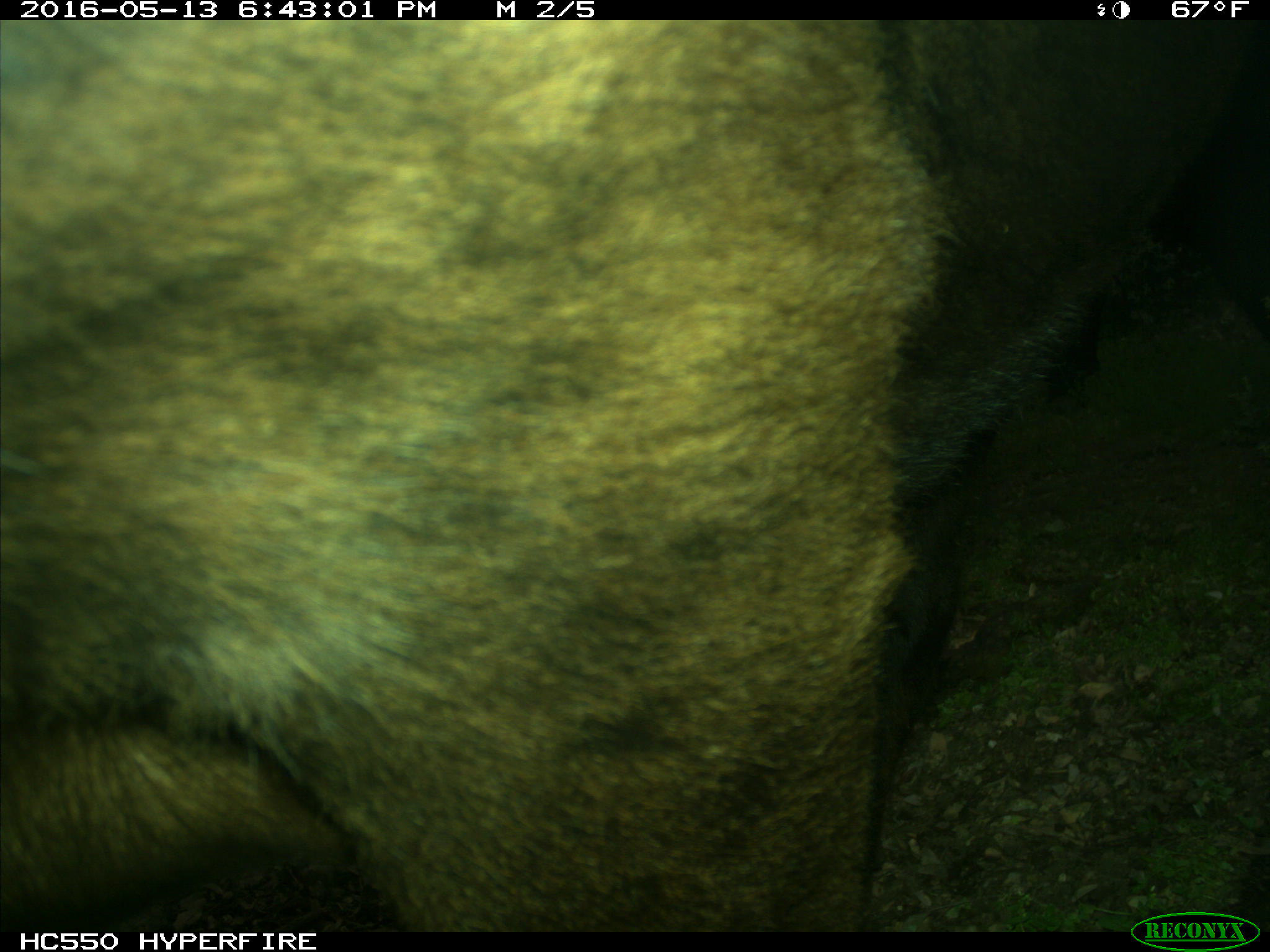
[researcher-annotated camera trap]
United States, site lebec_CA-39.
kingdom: Animalia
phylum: Chordata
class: Mammalia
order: Artiodactyla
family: Bovidae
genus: Bos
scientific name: Bos taurus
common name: domestic cow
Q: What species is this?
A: Bos taurus (domestic cow).